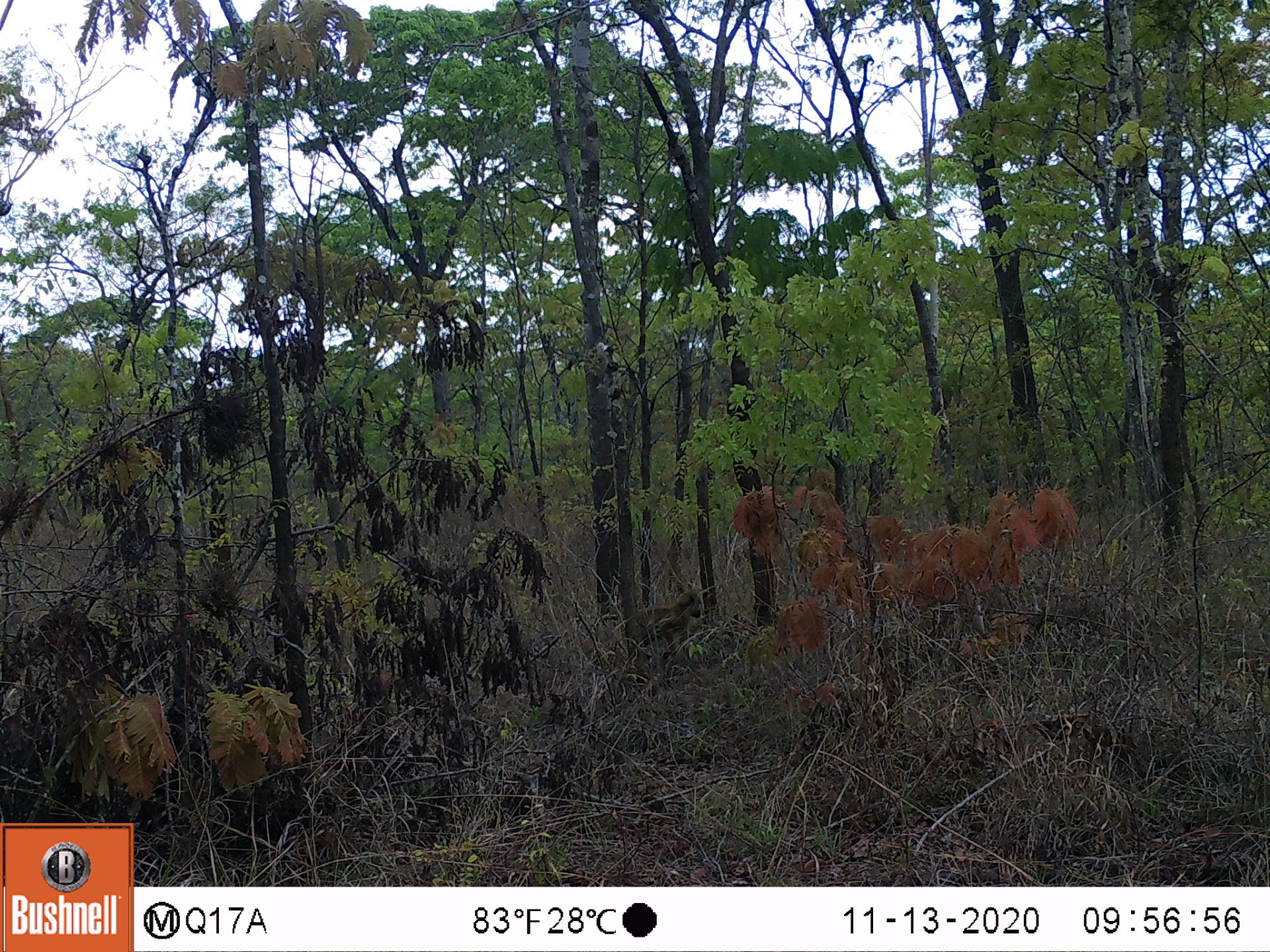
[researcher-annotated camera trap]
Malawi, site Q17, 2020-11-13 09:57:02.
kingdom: Animalia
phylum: Chordata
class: Mammalia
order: Primates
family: Cercopithecidae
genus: Papio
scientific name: Papio cynocephalus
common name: yellow baboon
Yellow baboon (Papio cynocephalus), count 1.